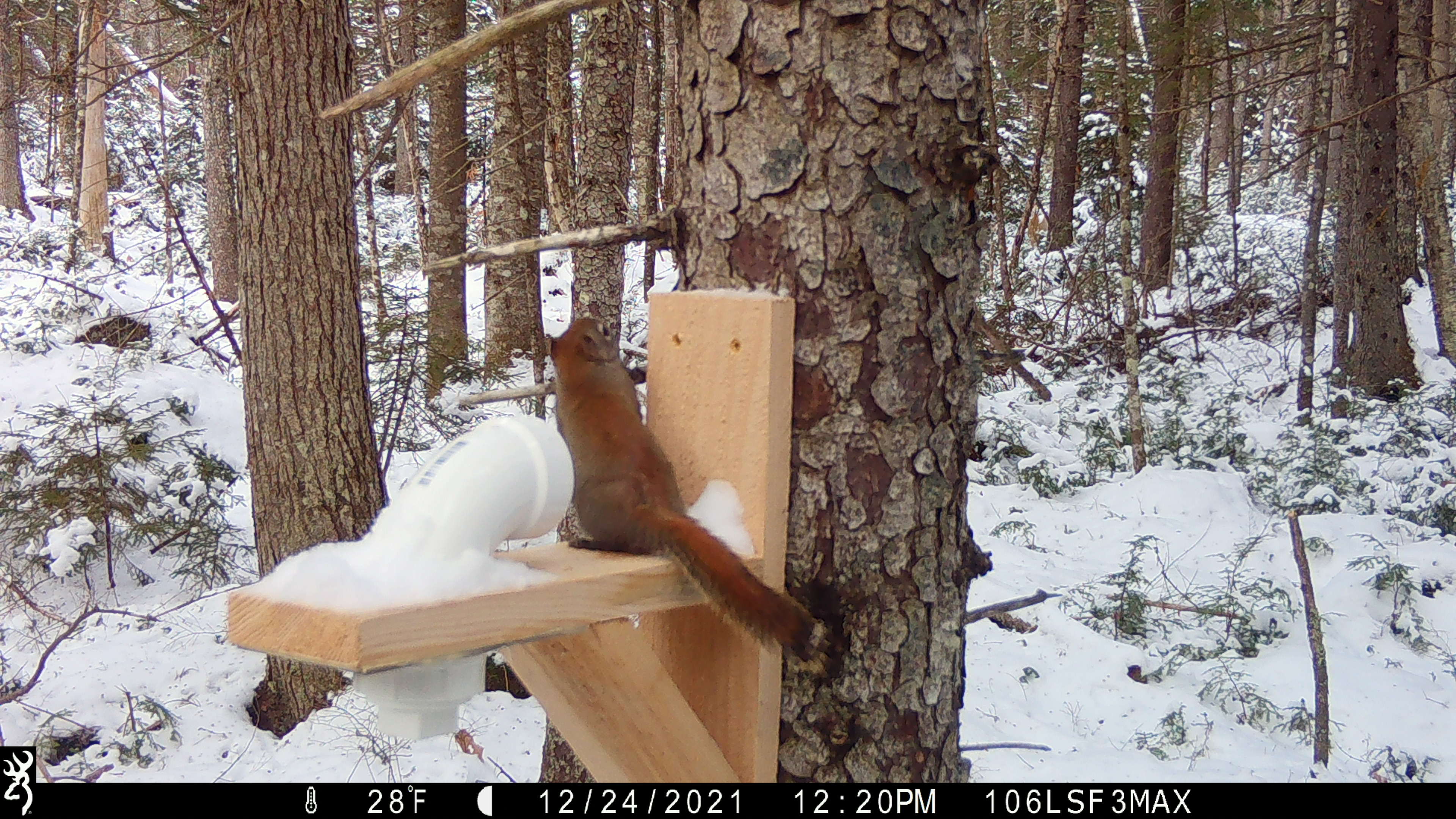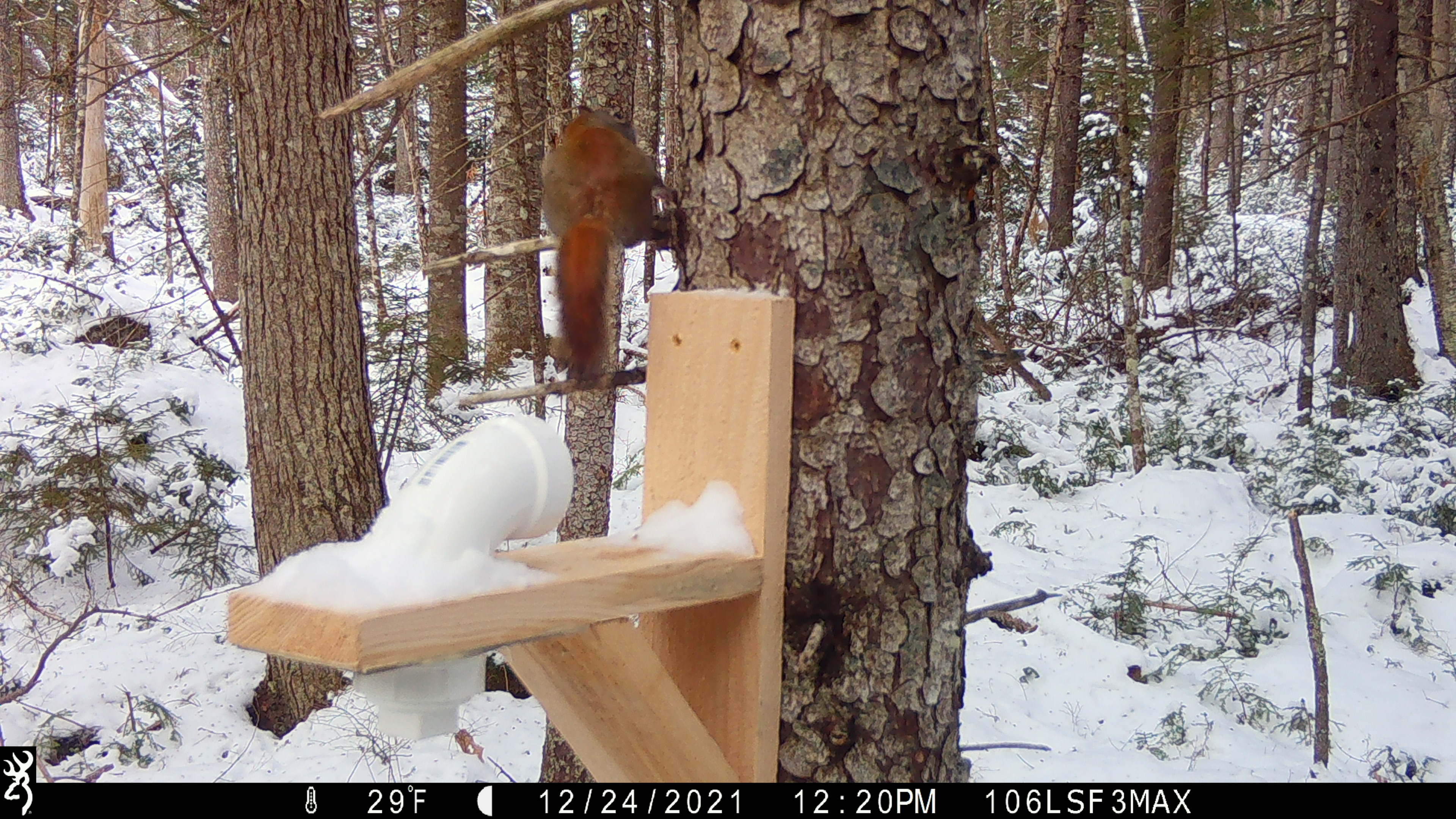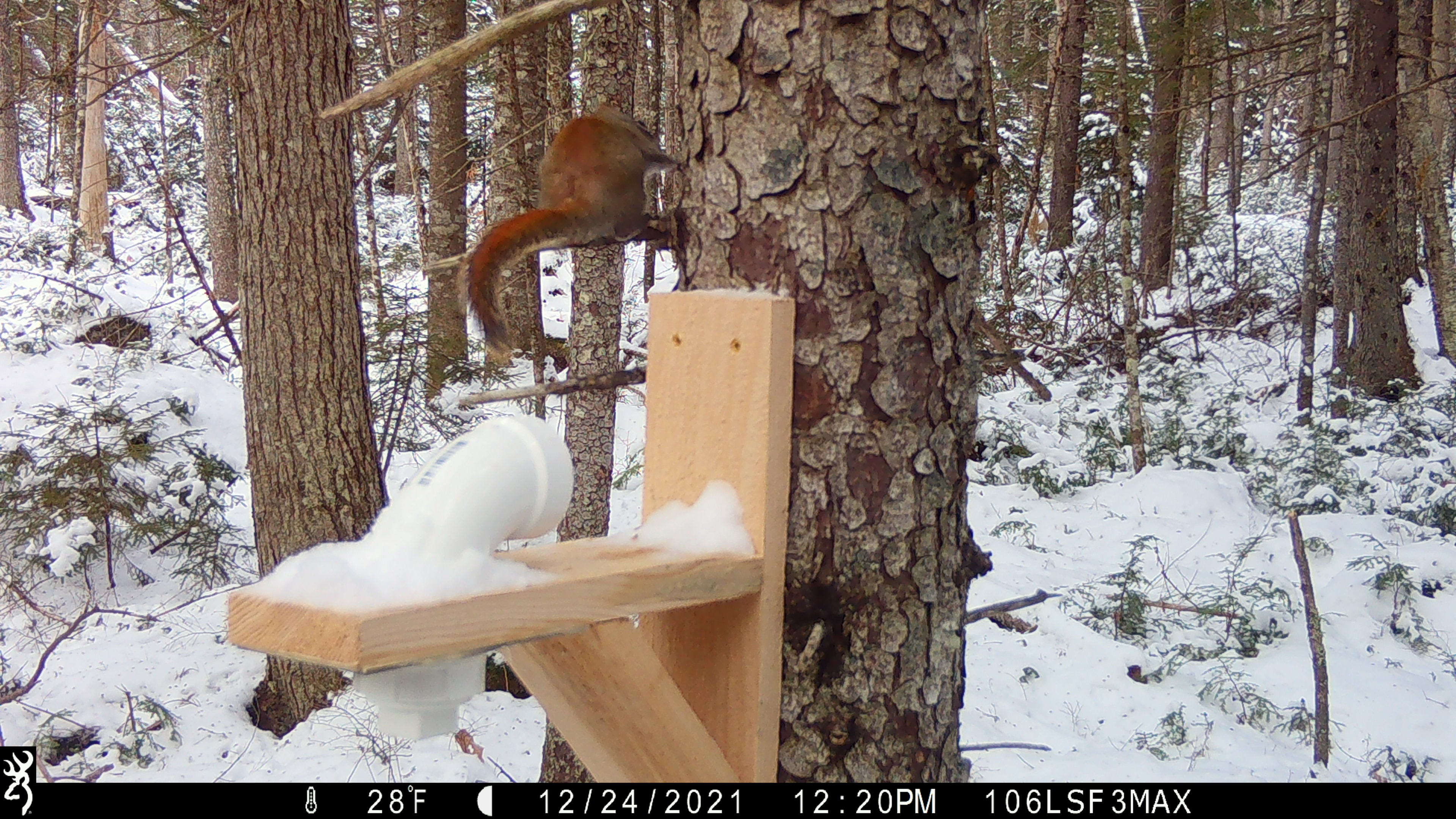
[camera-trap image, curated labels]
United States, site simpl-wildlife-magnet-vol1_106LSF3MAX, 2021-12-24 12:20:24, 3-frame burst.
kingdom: Animalia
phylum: Chordata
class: Mammalia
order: Rodentia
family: Sciuridae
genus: Tamiasciurus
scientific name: Tamiasciurus hudsonicus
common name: red squirrel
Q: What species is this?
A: Red squirrel (Tamiasciurus hudsonicus).